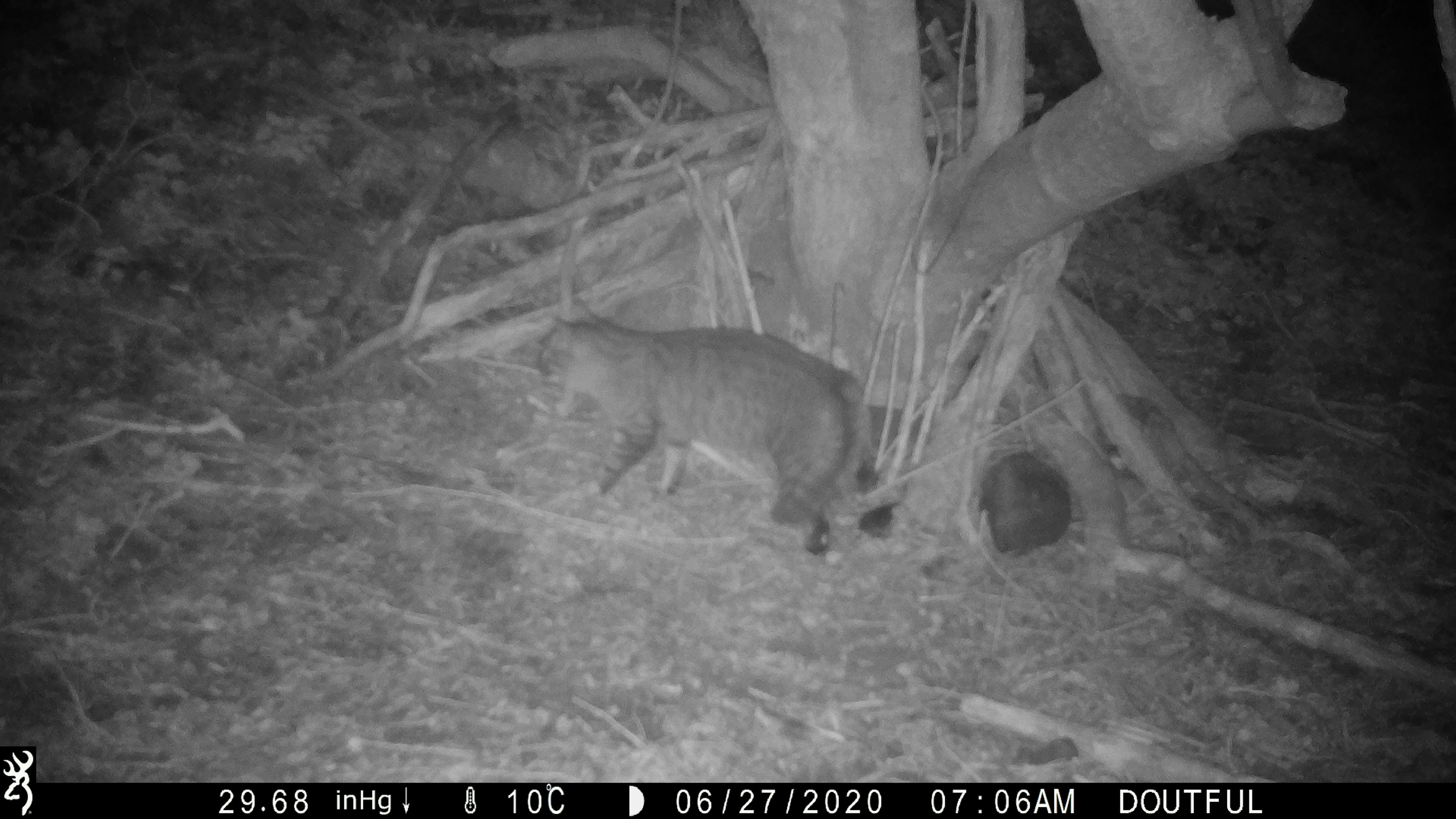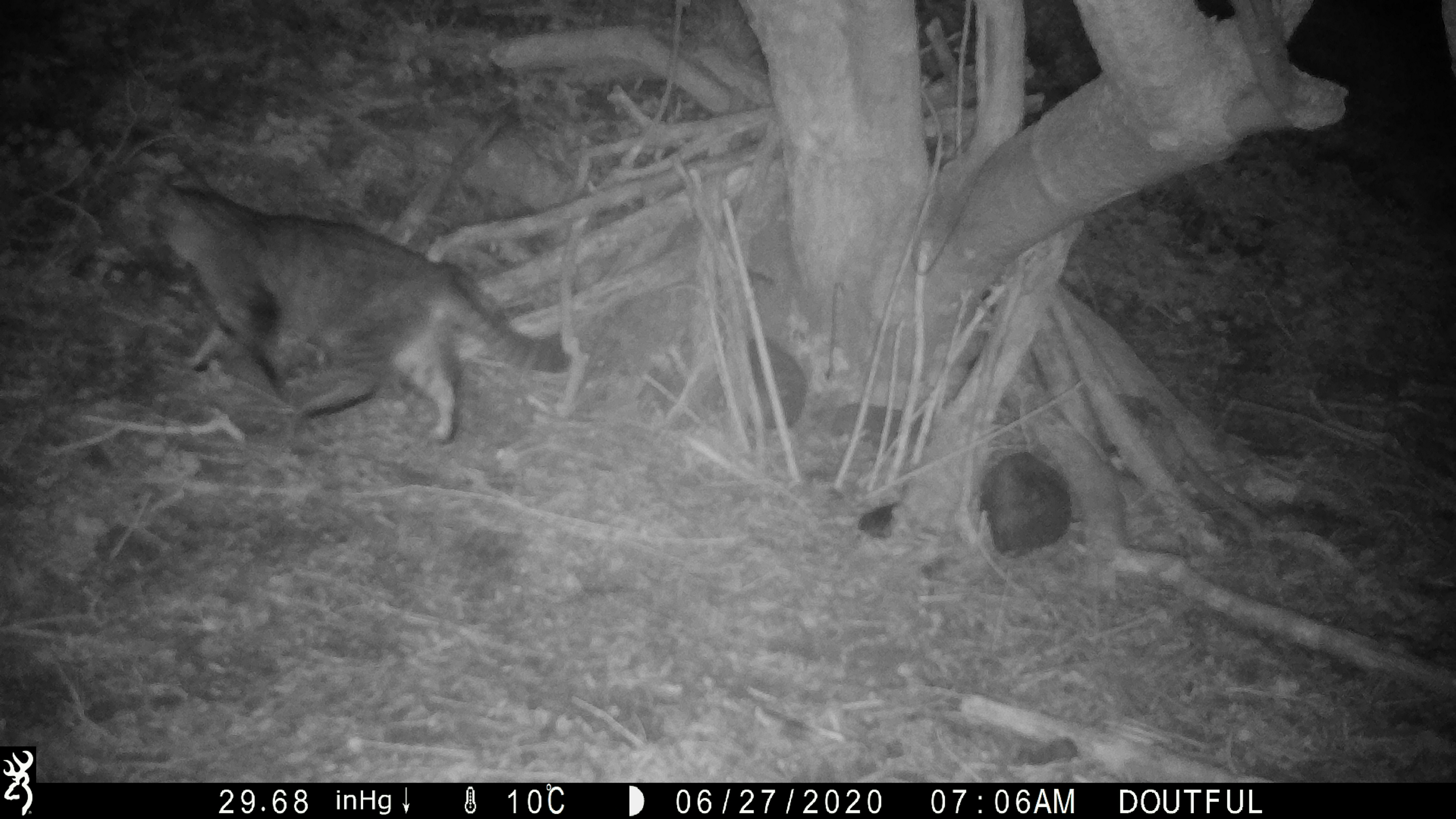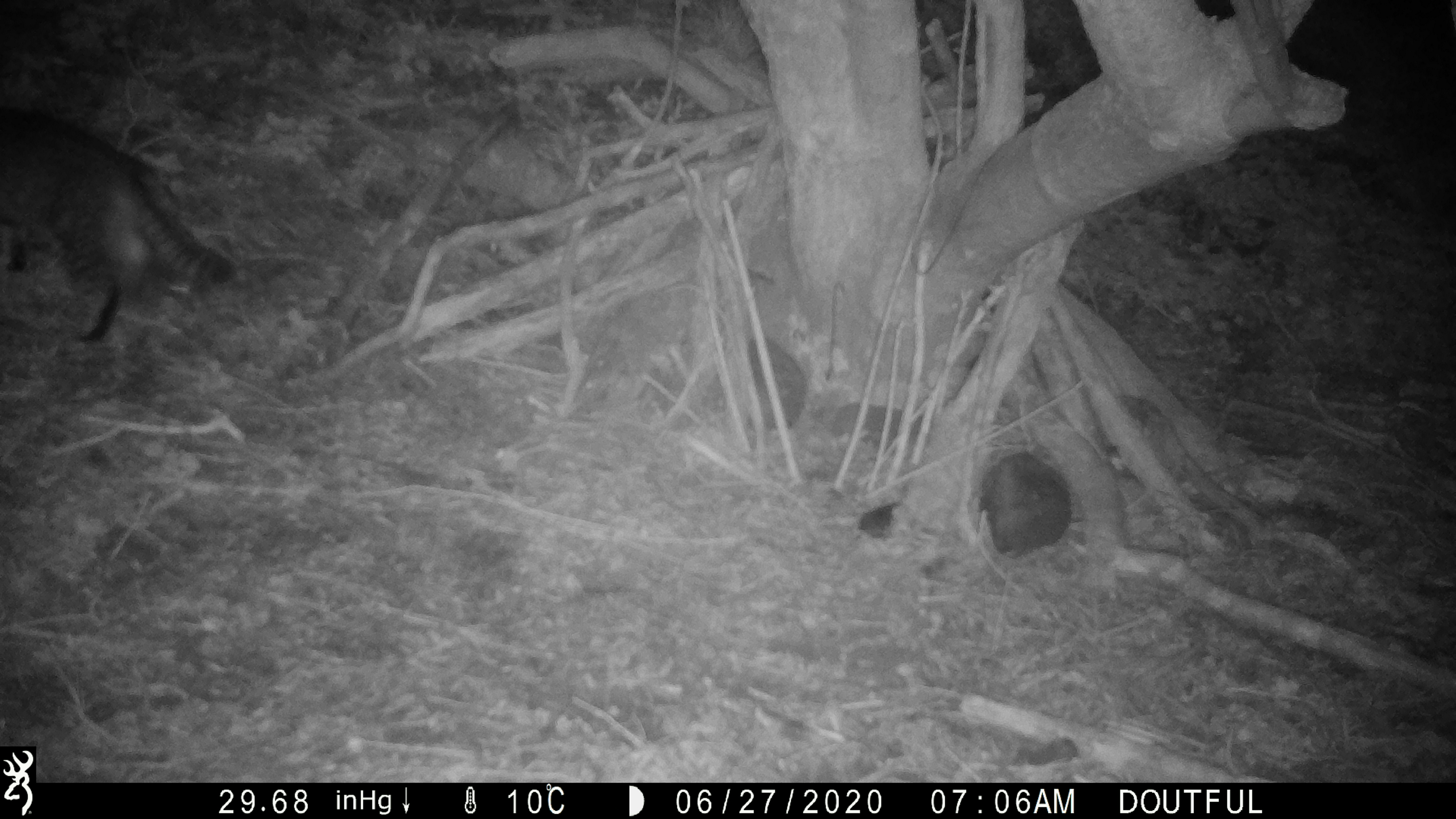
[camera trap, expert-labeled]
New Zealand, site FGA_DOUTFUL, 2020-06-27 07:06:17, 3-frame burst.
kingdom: Animalia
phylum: Chordata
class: Mammalia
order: Carnivora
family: Felidae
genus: Felis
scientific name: Felis catus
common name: domestic cat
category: cat